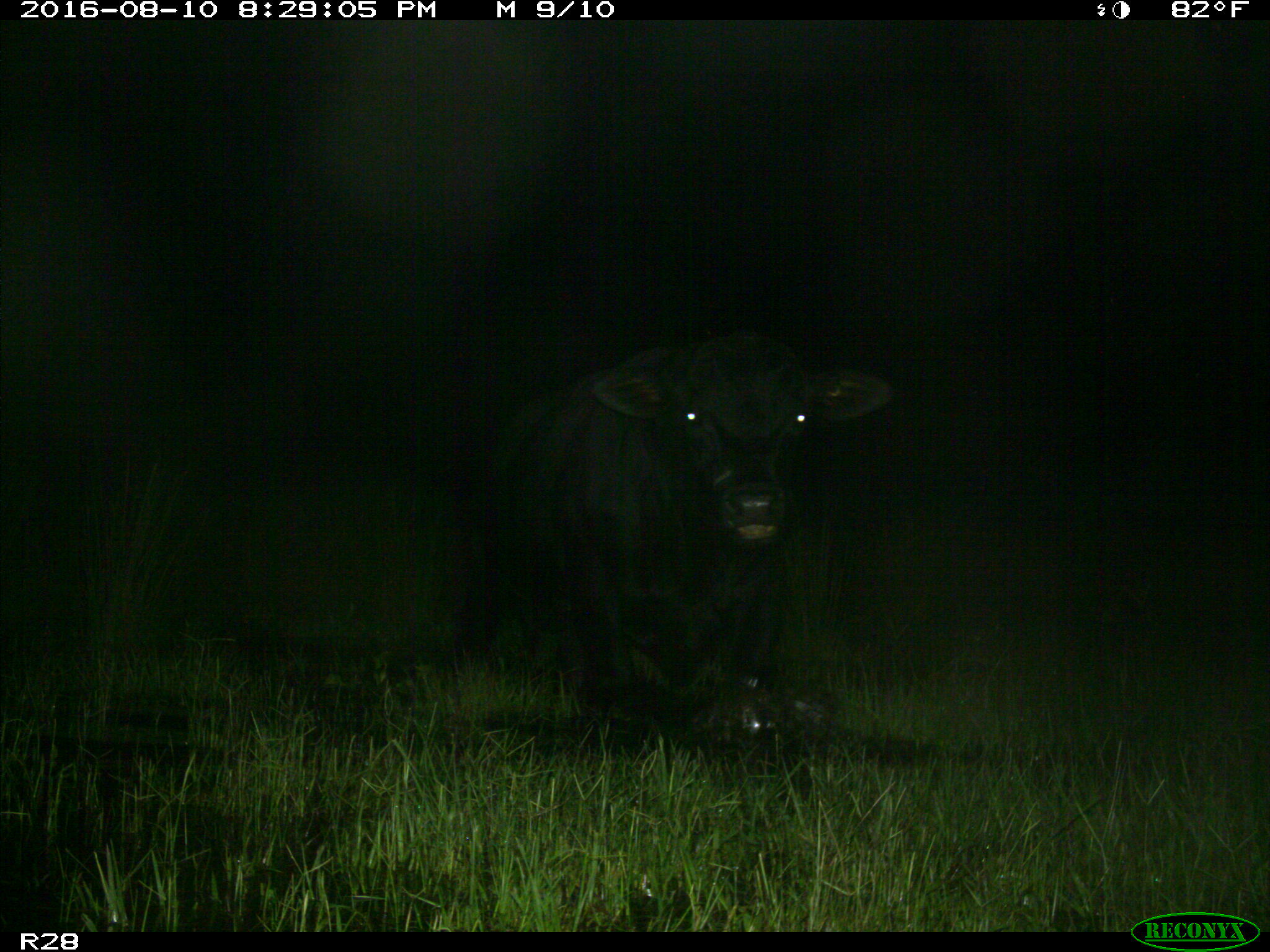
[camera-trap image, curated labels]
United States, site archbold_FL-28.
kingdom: Animalia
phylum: Chordata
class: Mammalia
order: Artiodactyla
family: Bovidae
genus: Bos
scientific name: Bos taurus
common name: domestic cow